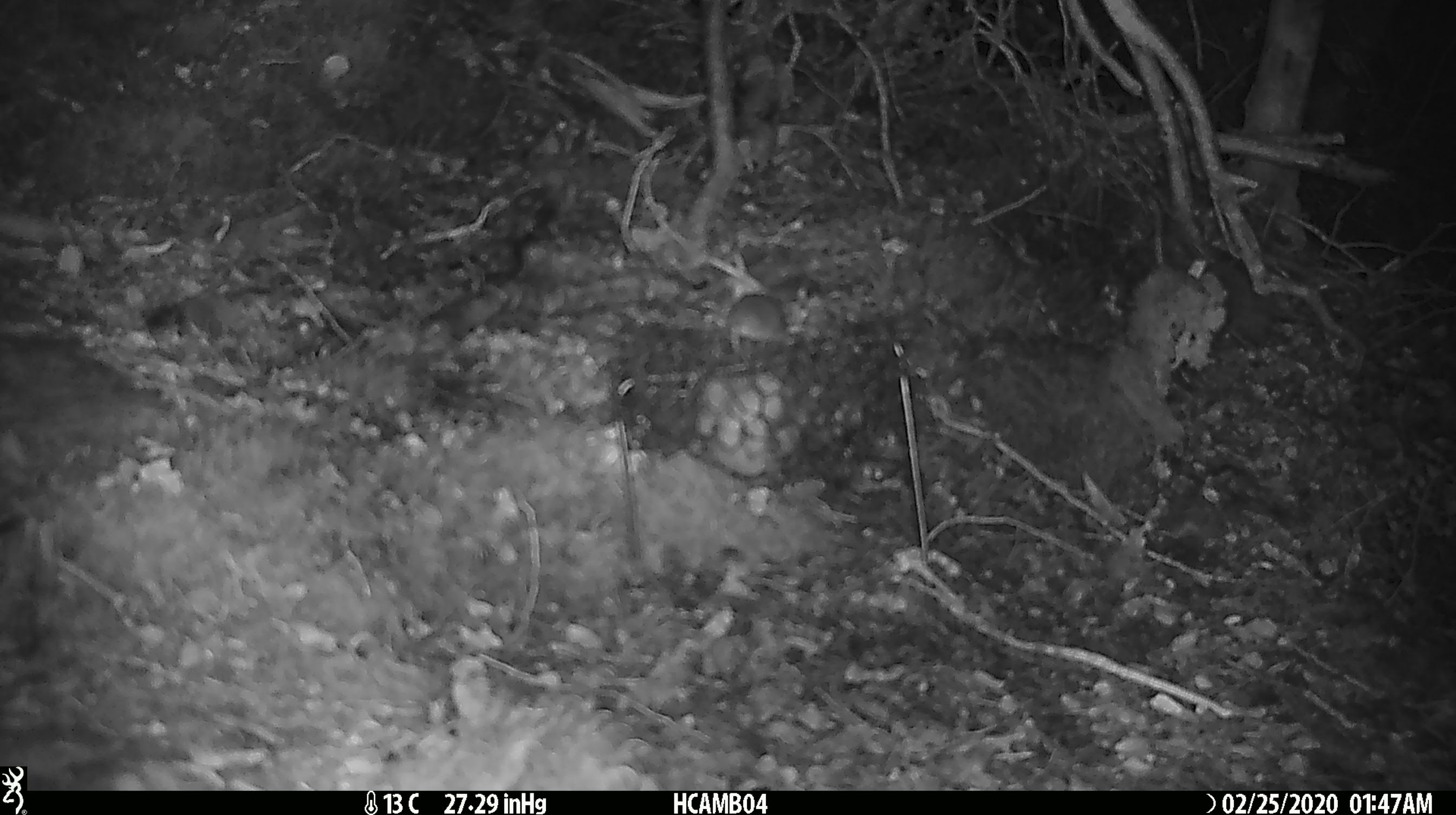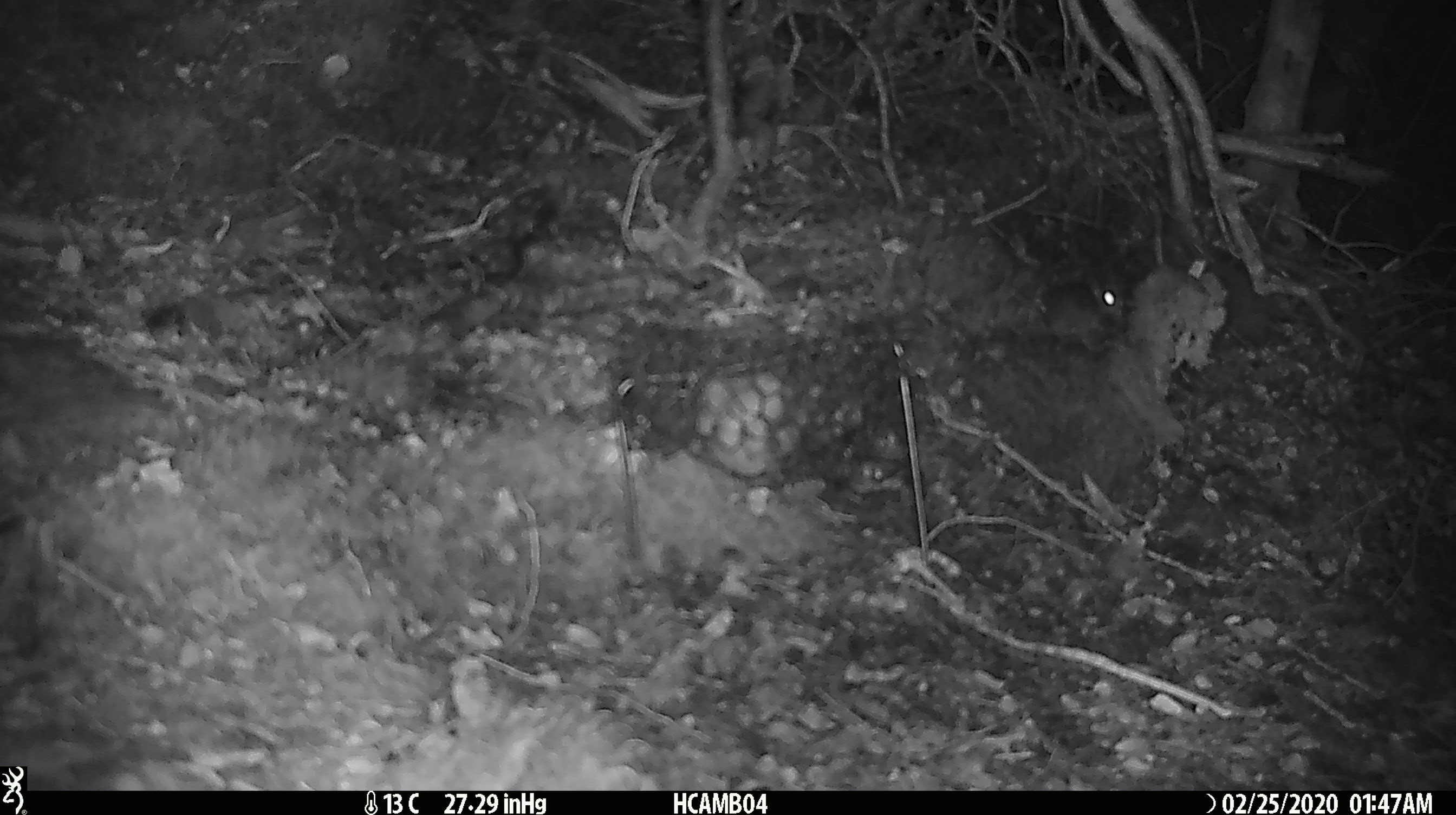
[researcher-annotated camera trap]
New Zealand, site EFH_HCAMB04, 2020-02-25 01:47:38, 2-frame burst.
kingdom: Animalia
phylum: Chordata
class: Mammalia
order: Rodentia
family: Muridae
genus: Mus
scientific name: Mus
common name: mouse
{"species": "mouse (Mus)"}